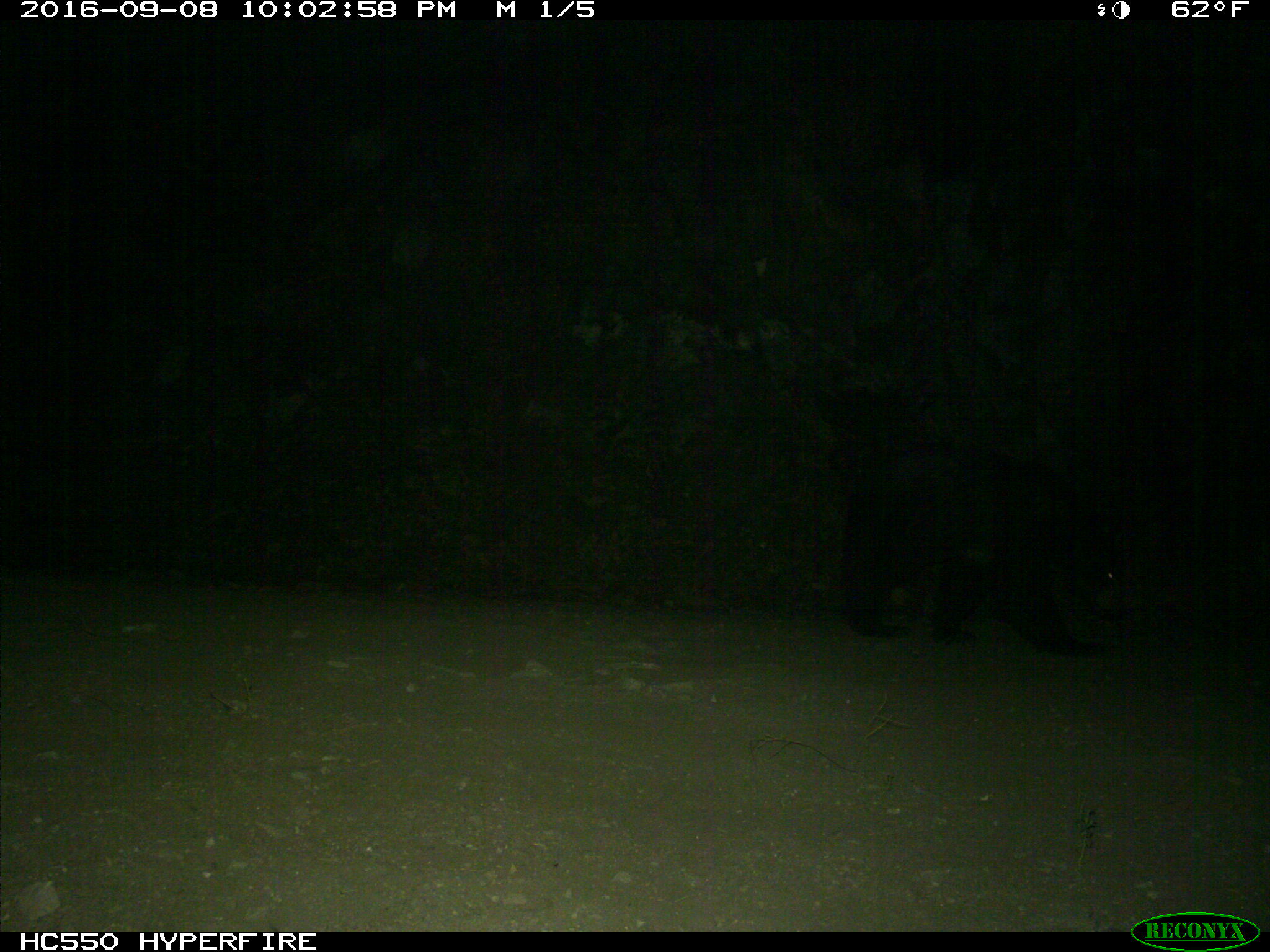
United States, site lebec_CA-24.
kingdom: Animalia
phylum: Chordata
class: Mammalia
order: Carnivora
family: Ursidae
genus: Ursus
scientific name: Ursus americanus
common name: american black bear